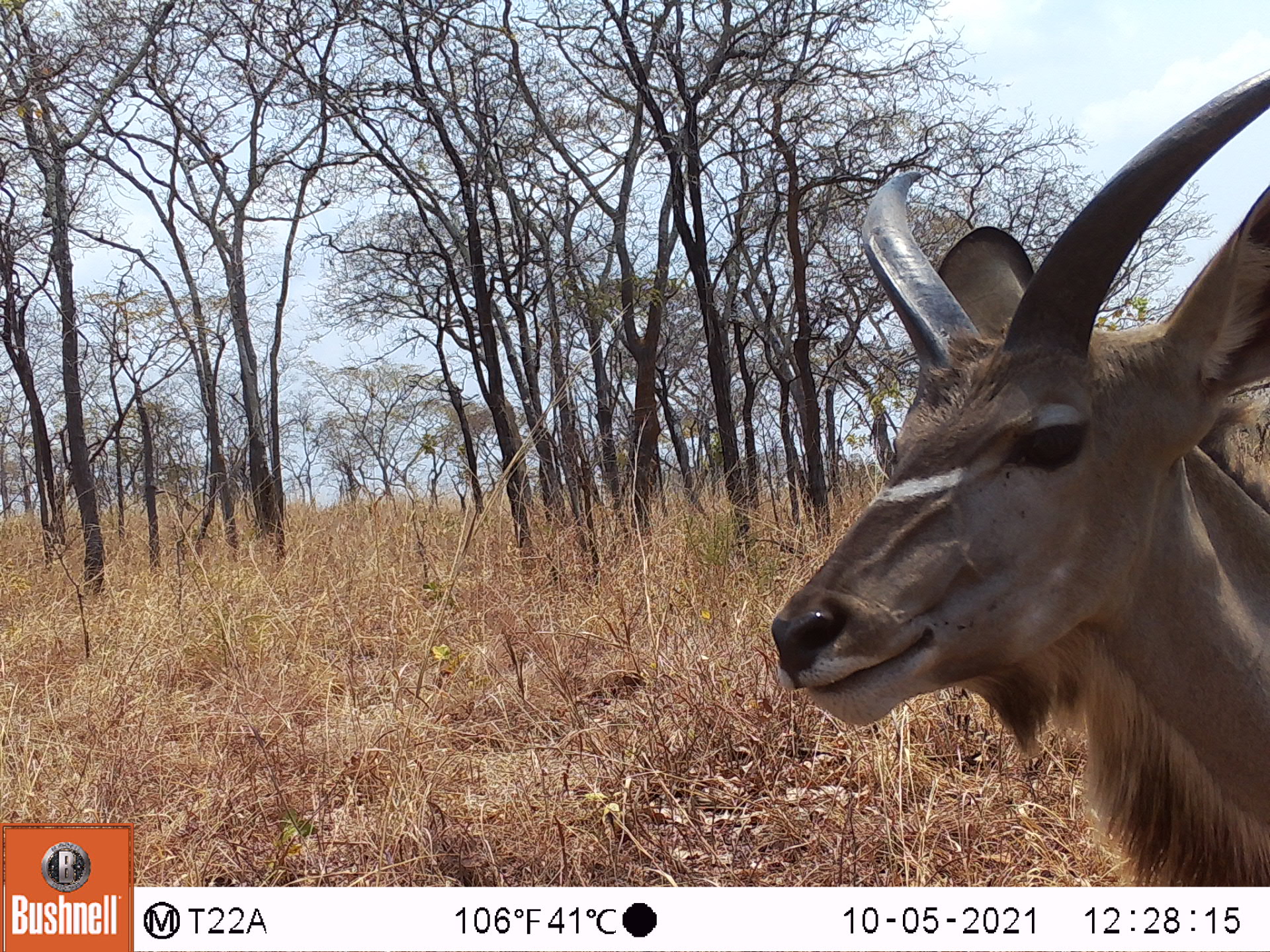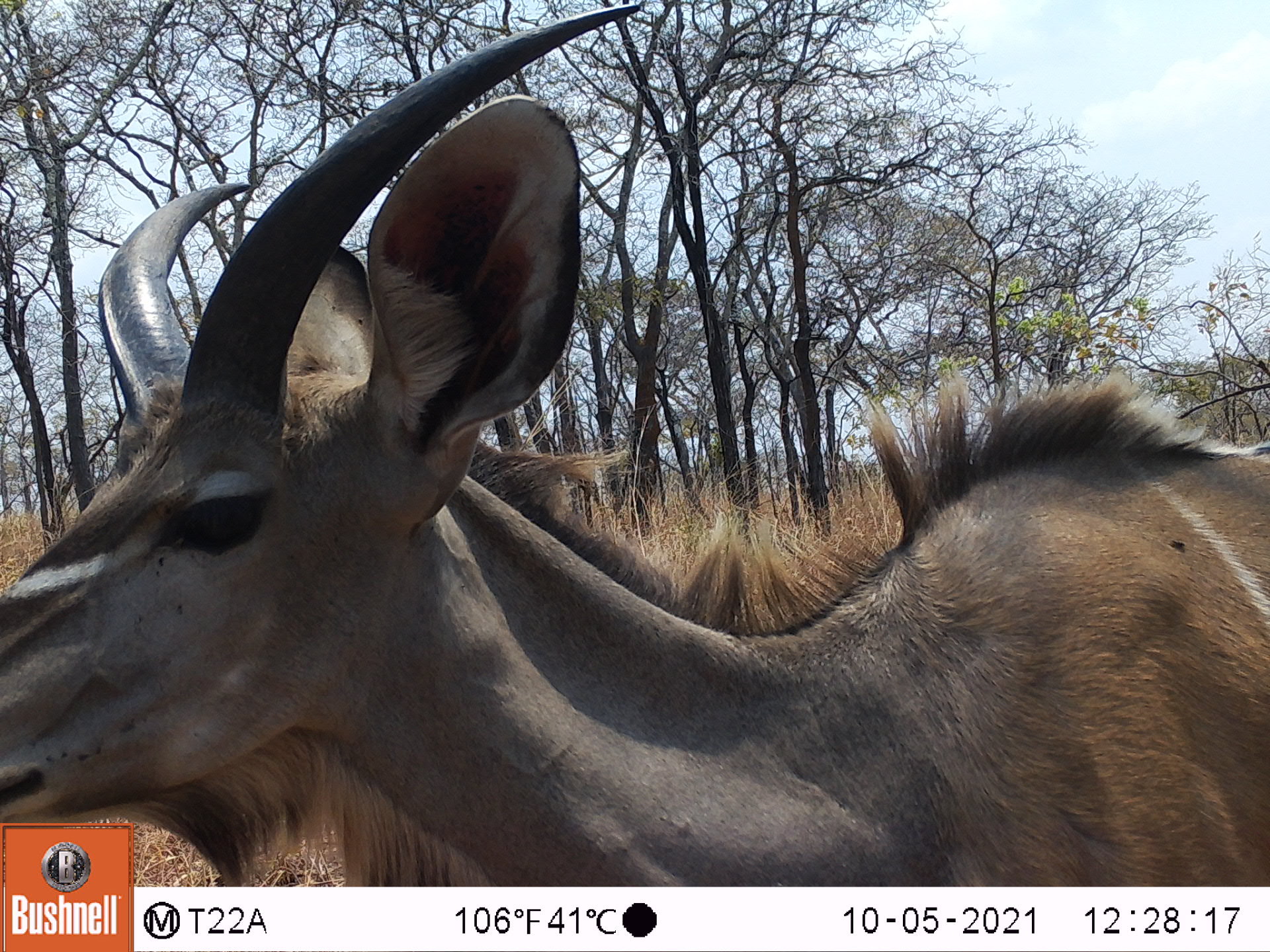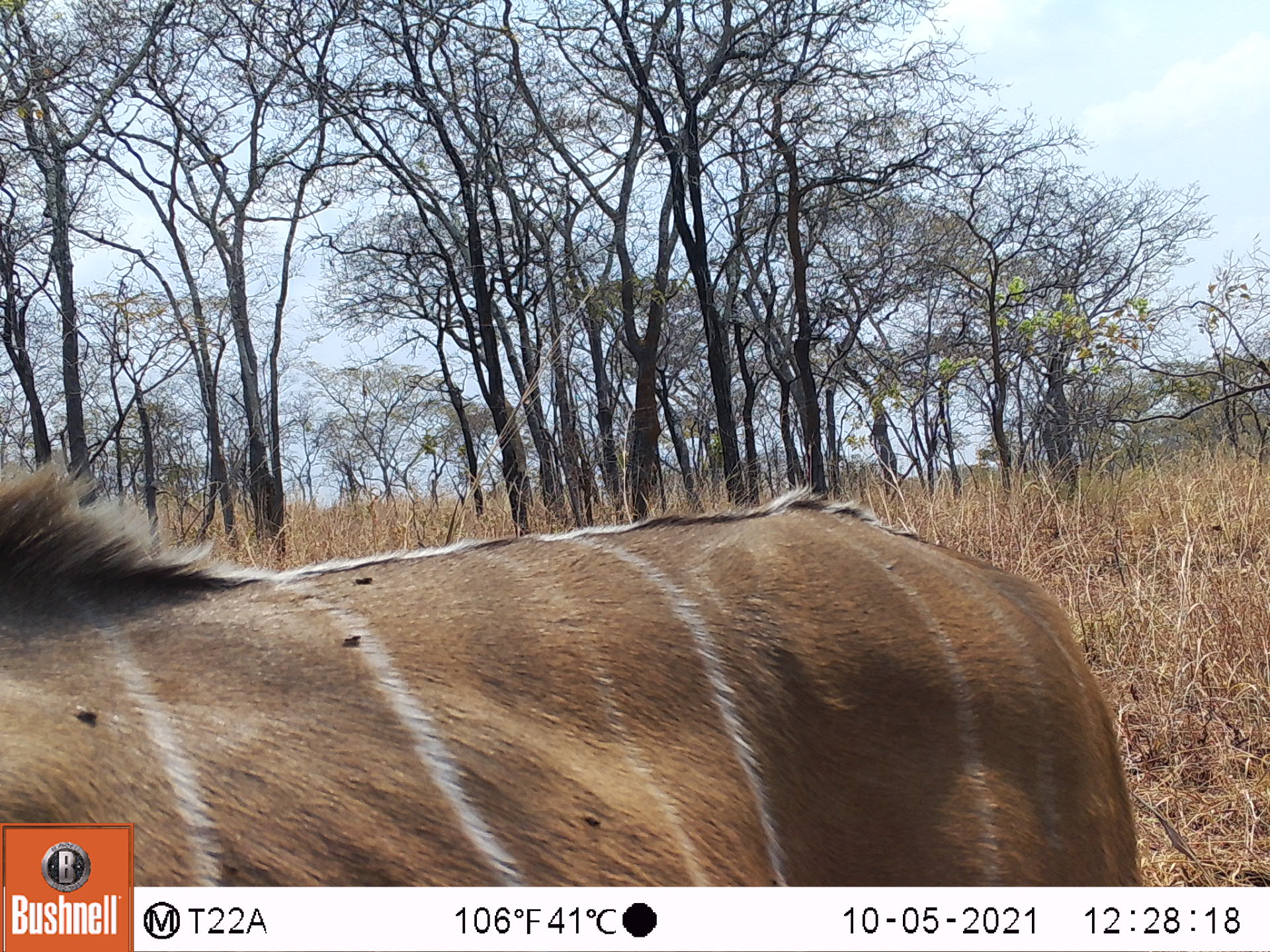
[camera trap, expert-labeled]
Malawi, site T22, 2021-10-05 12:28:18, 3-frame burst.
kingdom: Animalia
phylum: Chordata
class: Mammalia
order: Artiodactyla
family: Bovidae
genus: Tragelaphus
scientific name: Tragelaphus strepsiceros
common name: greater kudu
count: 1